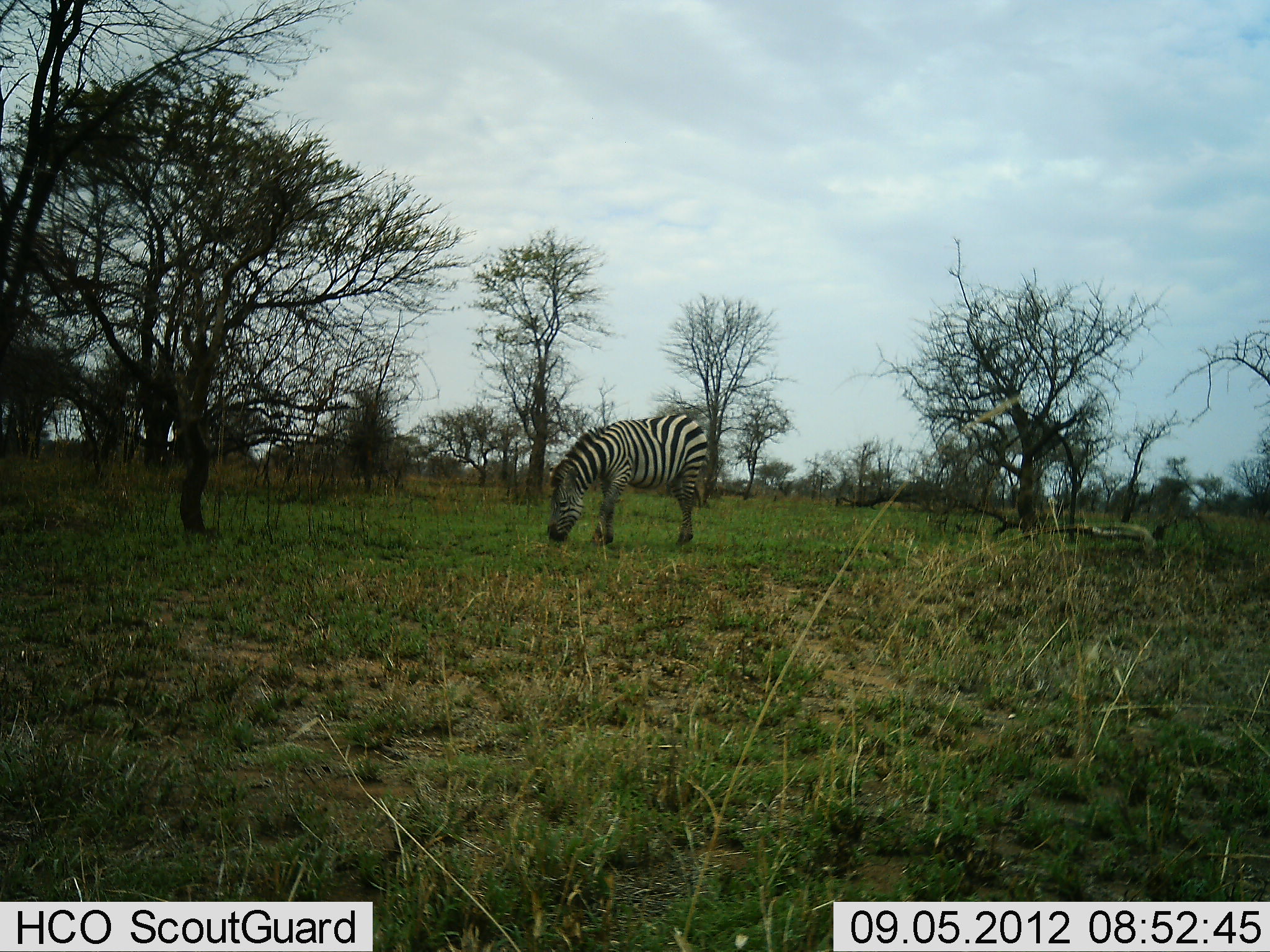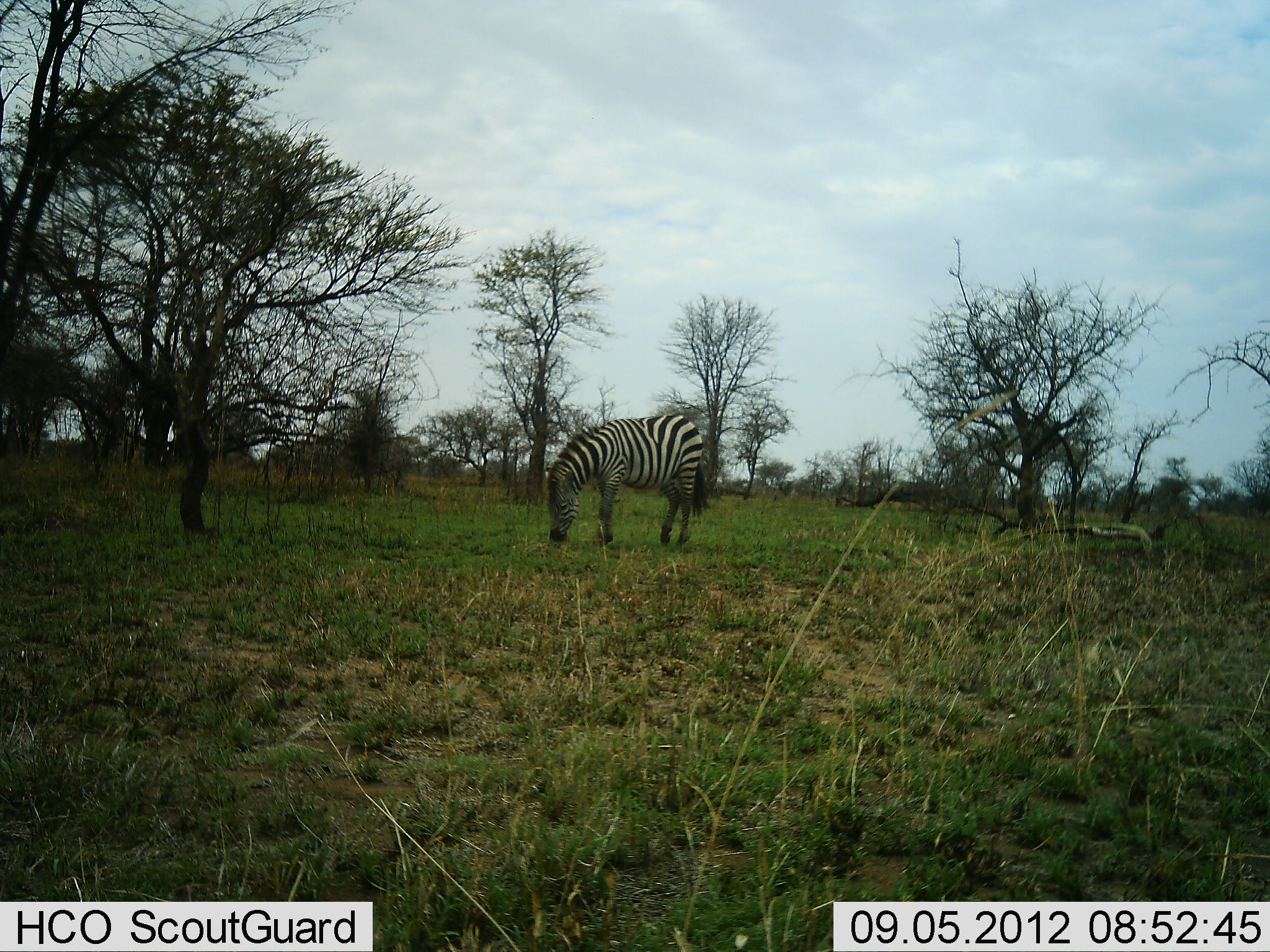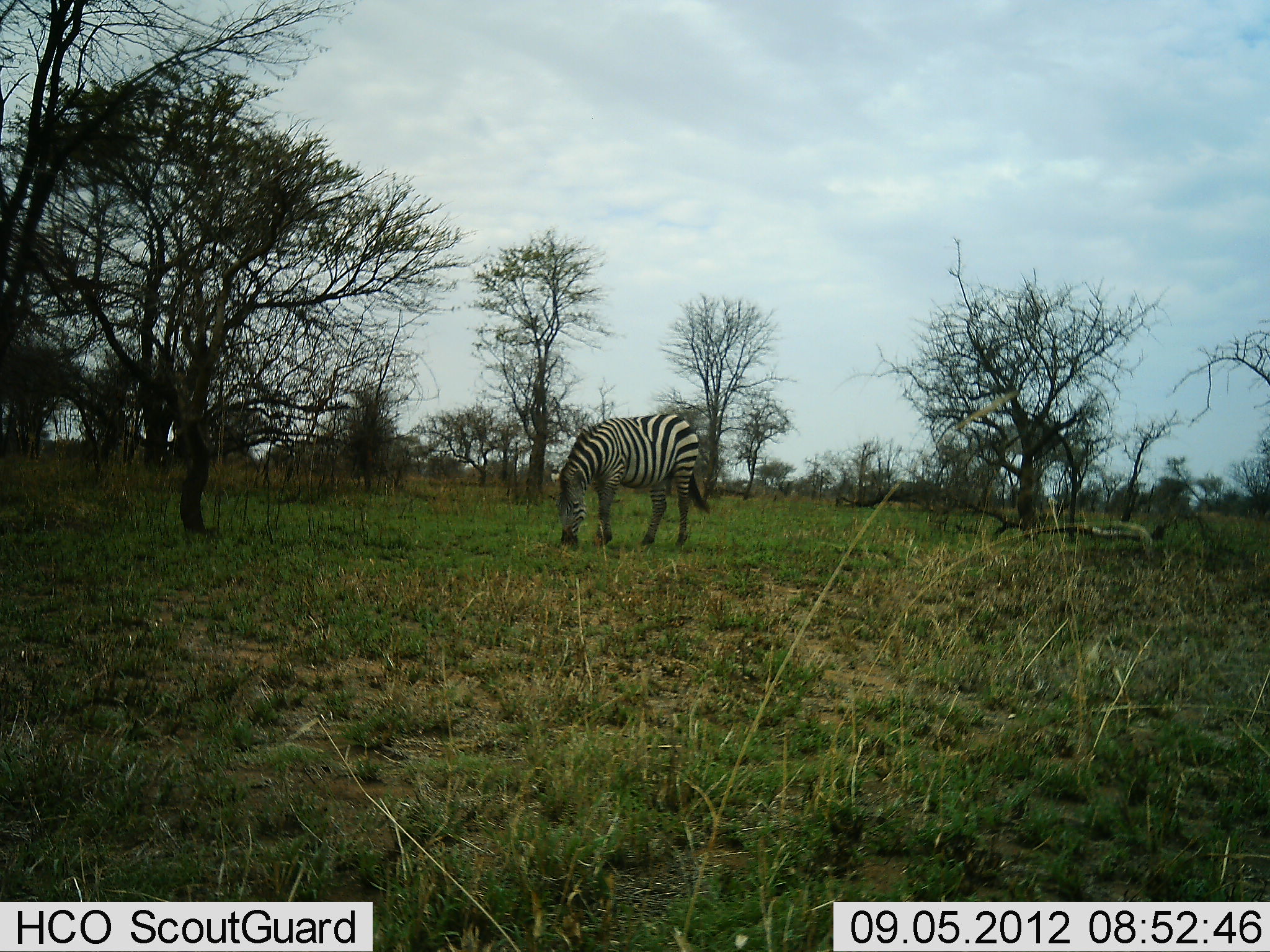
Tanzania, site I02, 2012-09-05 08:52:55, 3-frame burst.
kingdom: Animalia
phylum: Chordata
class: Mammalia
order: Perissodactyla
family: Equidae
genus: Equus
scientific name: Equus quagga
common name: plains zebra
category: zebra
Zebra (plains zebra) (Equus quagga), count 1. Behavior (volunteer vote fractions): standing 10%, resting 0%, moving 10%, interacting 0%. Young present (vote fraction): 0%. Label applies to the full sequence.